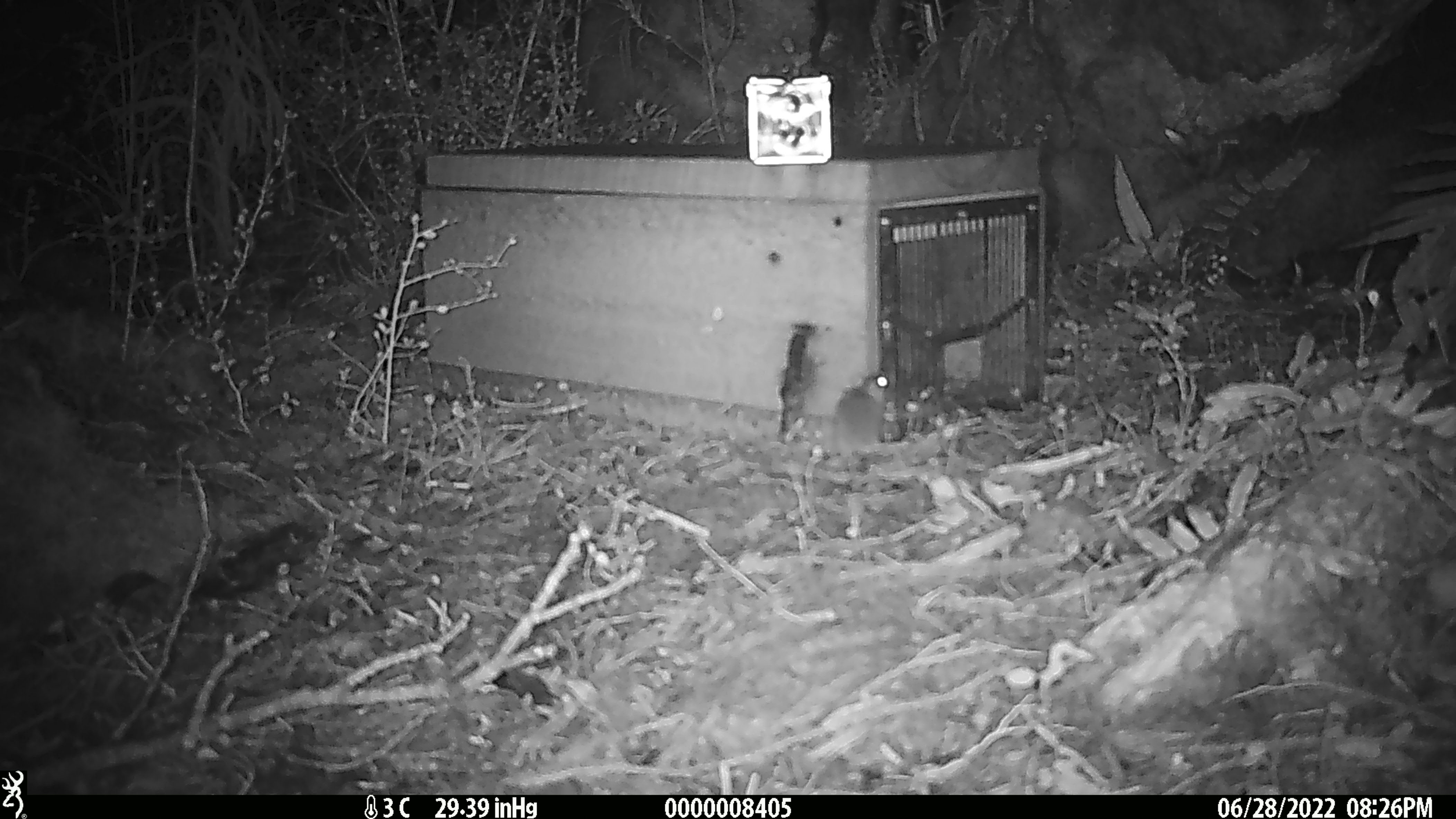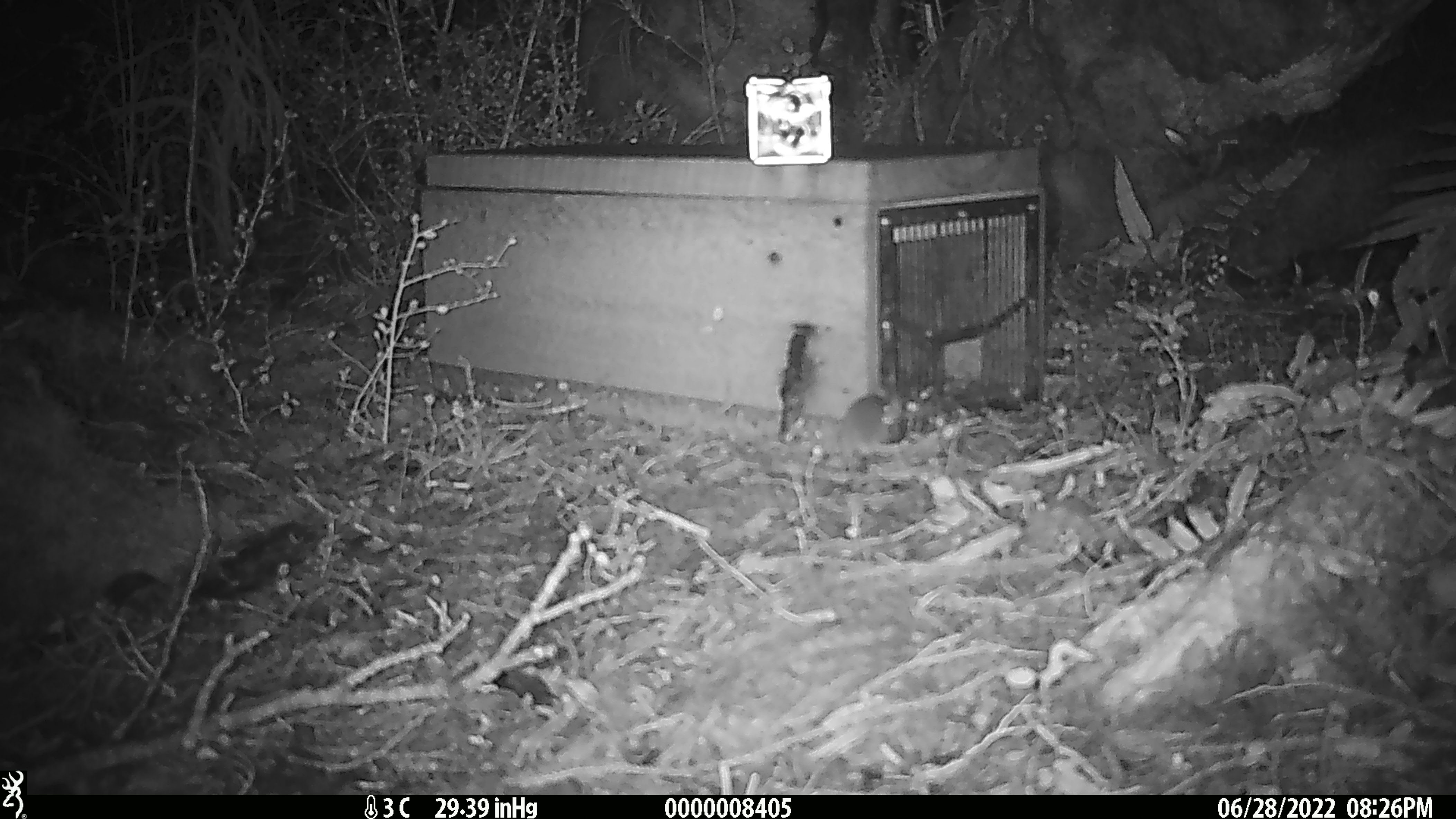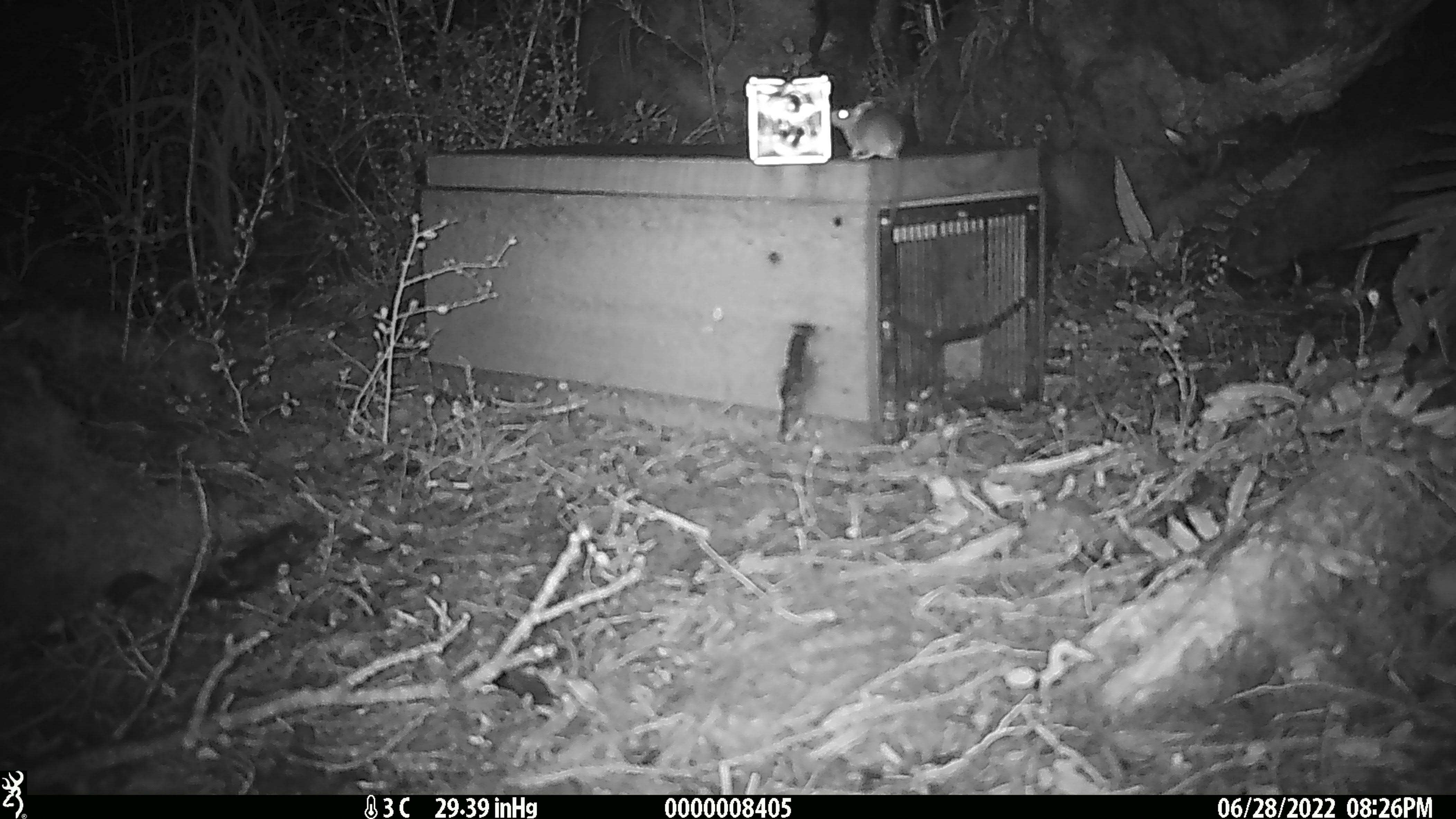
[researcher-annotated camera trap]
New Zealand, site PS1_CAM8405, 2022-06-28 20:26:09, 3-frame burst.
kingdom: Animalia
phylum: Chordata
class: Mammalia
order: Rodentia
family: Muridae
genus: Mus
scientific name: Mus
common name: mouse